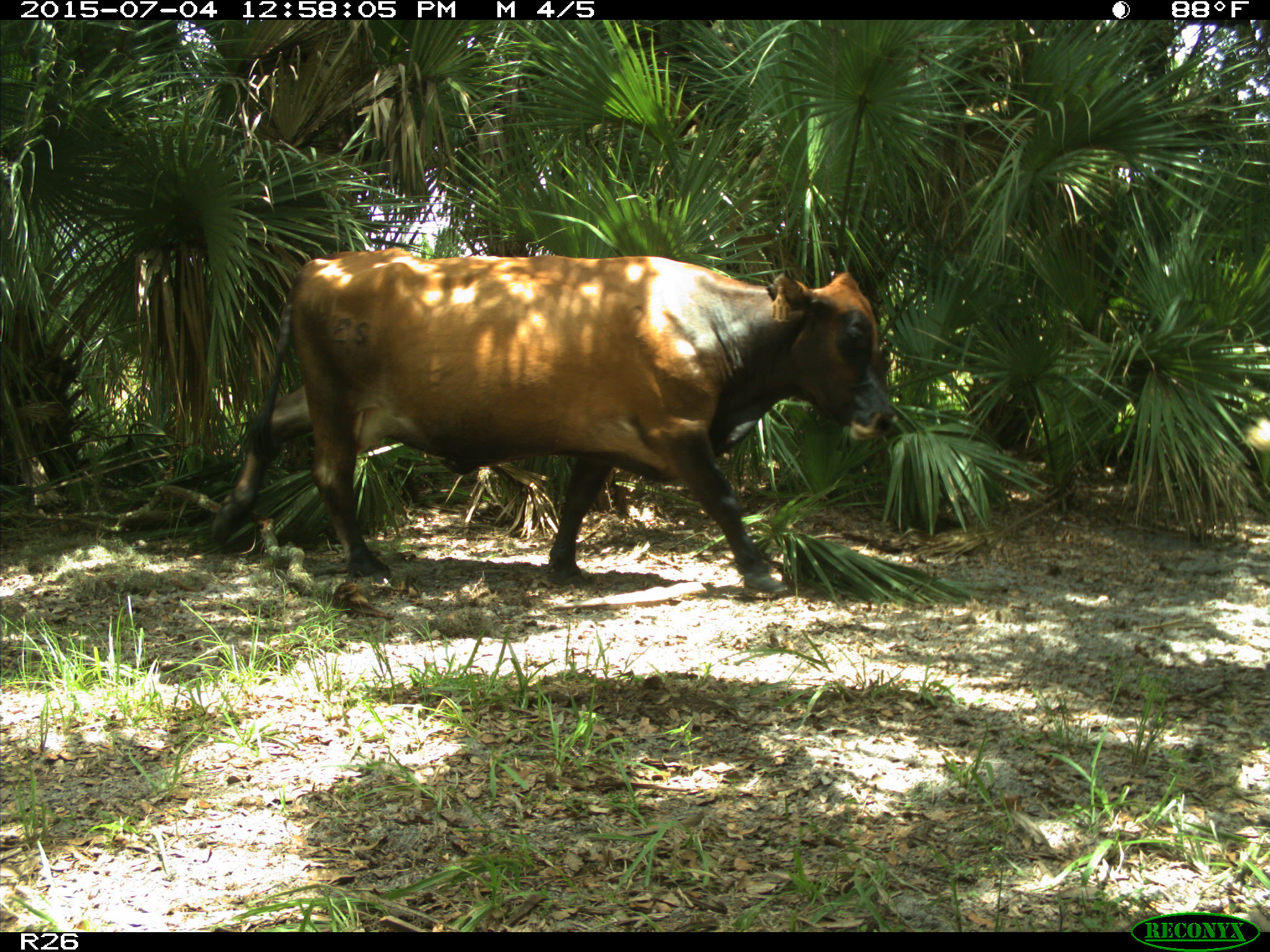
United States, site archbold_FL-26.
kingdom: Animalia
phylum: Chordata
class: Mammalia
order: Artiodactyla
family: Bovidae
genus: Bos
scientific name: Bos taurus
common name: domestic cow